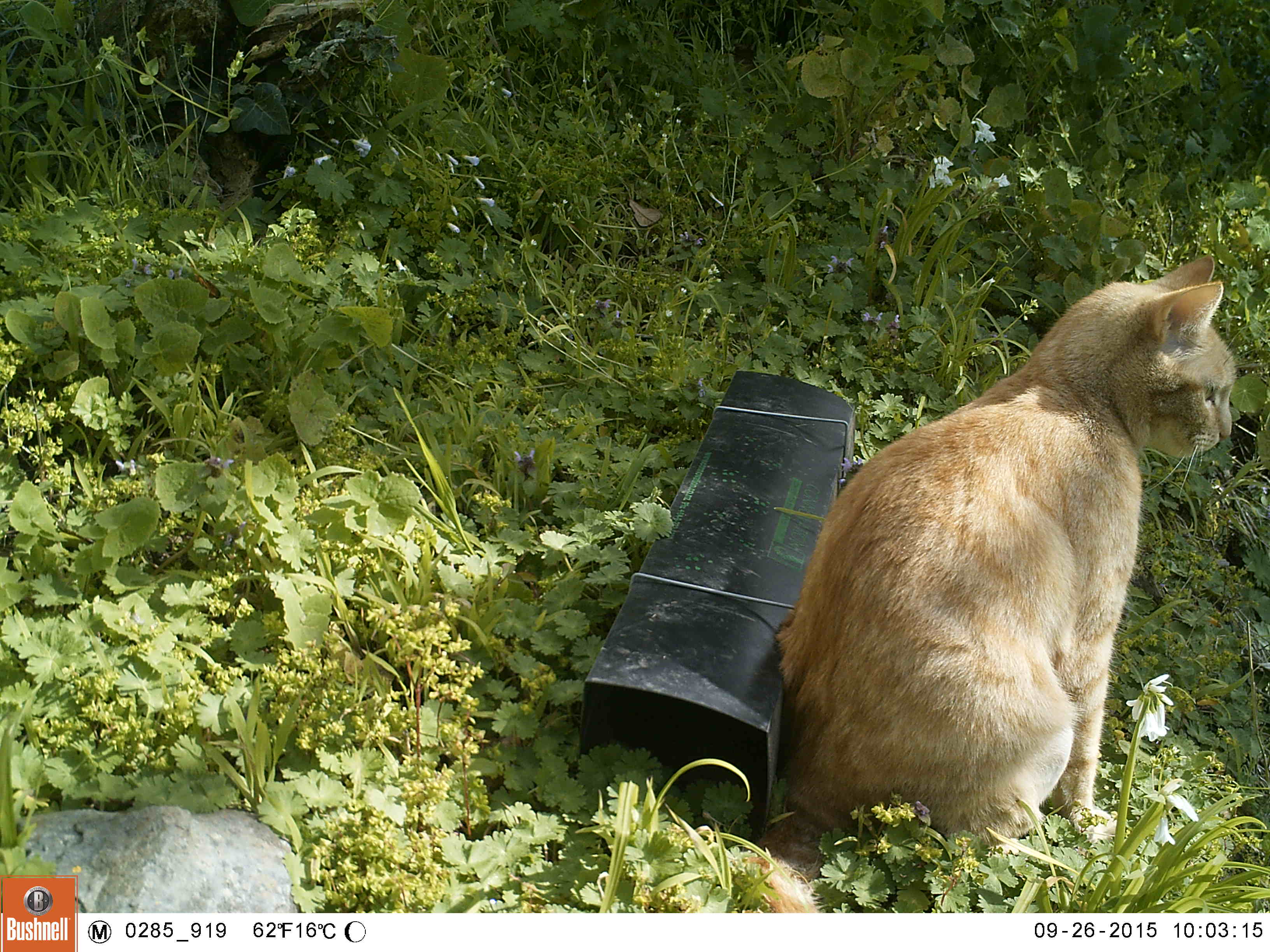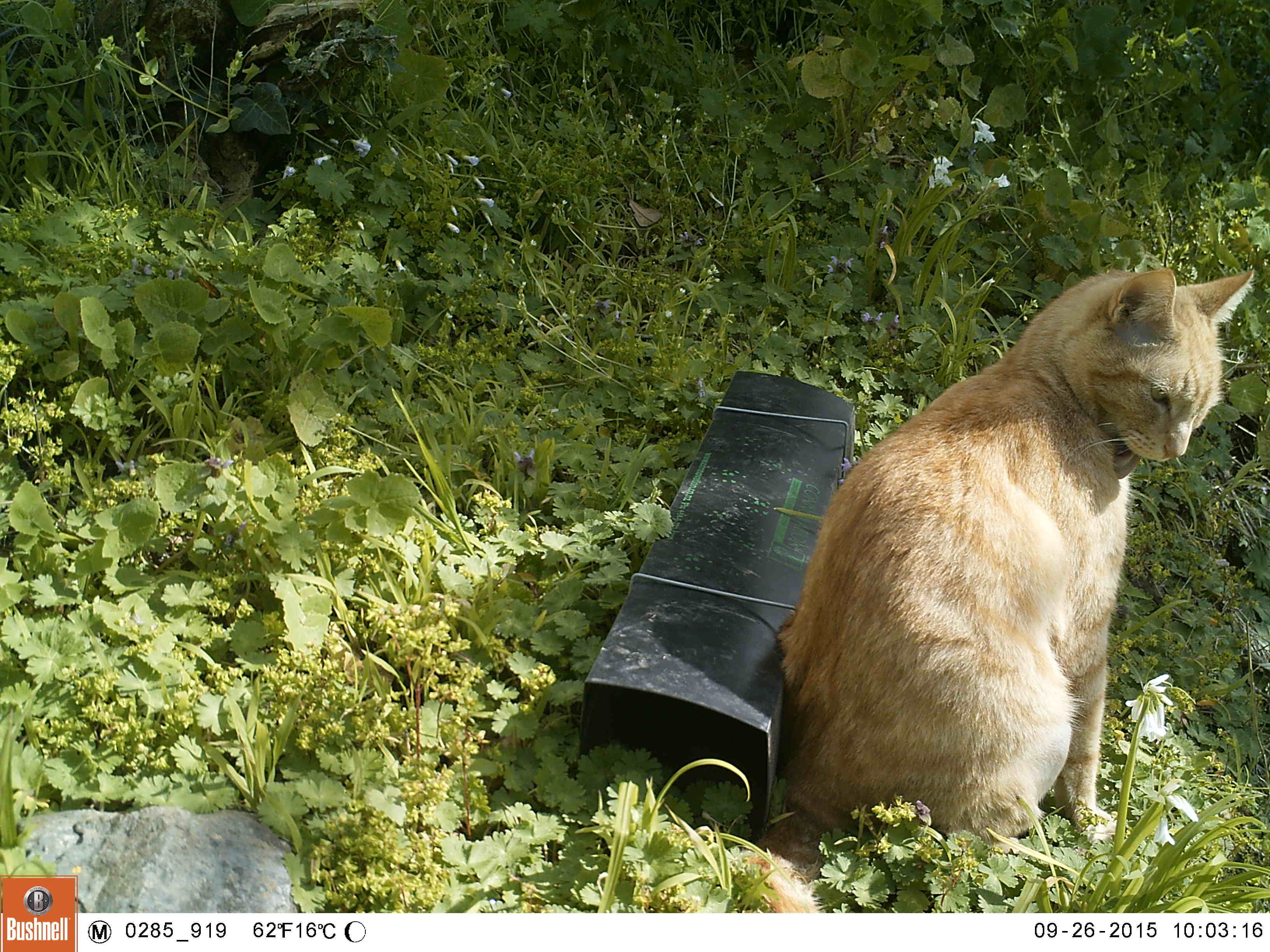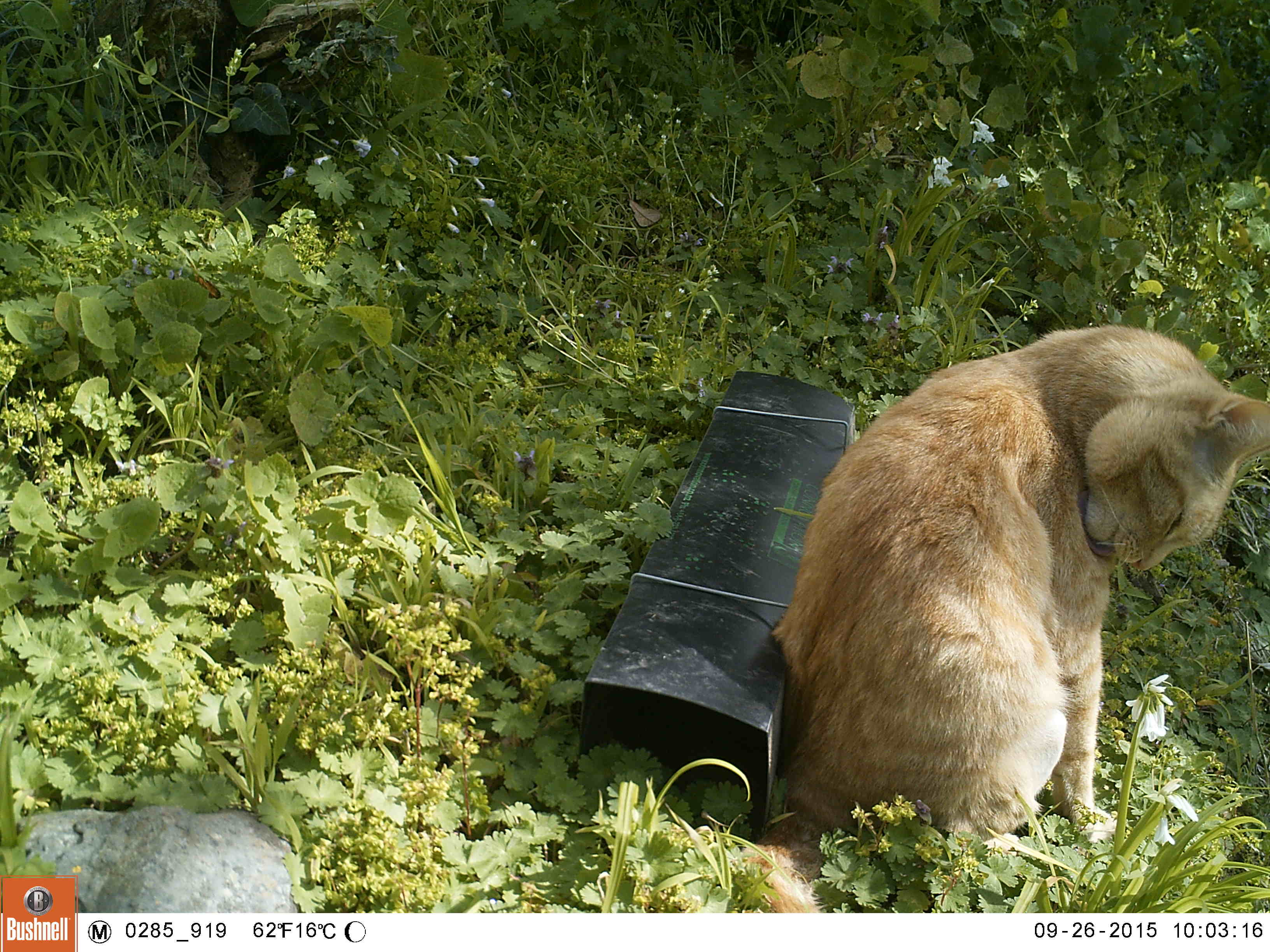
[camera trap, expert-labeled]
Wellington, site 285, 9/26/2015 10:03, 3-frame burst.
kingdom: Animalia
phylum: Chordata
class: Mammalia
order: Carnivora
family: Felidae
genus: Felis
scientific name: Felis catus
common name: cat